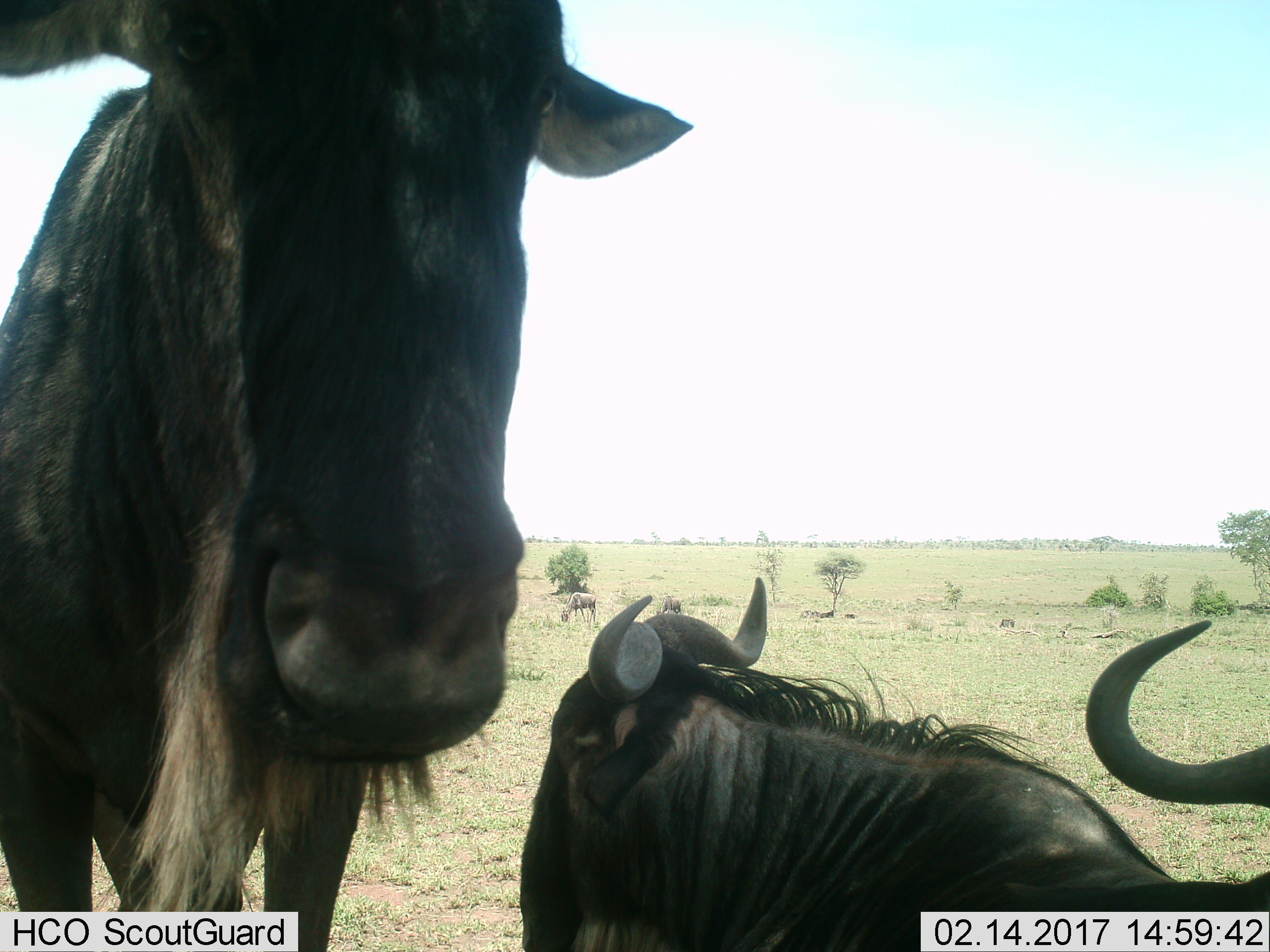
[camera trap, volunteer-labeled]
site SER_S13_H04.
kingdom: Animalia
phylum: Chordata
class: Mammalia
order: Artiodactyla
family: Bovidae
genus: Connochaetes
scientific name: Connochaetes taurinus taurinus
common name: blue wildebeest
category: wildebeestblue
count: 3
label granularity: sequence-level